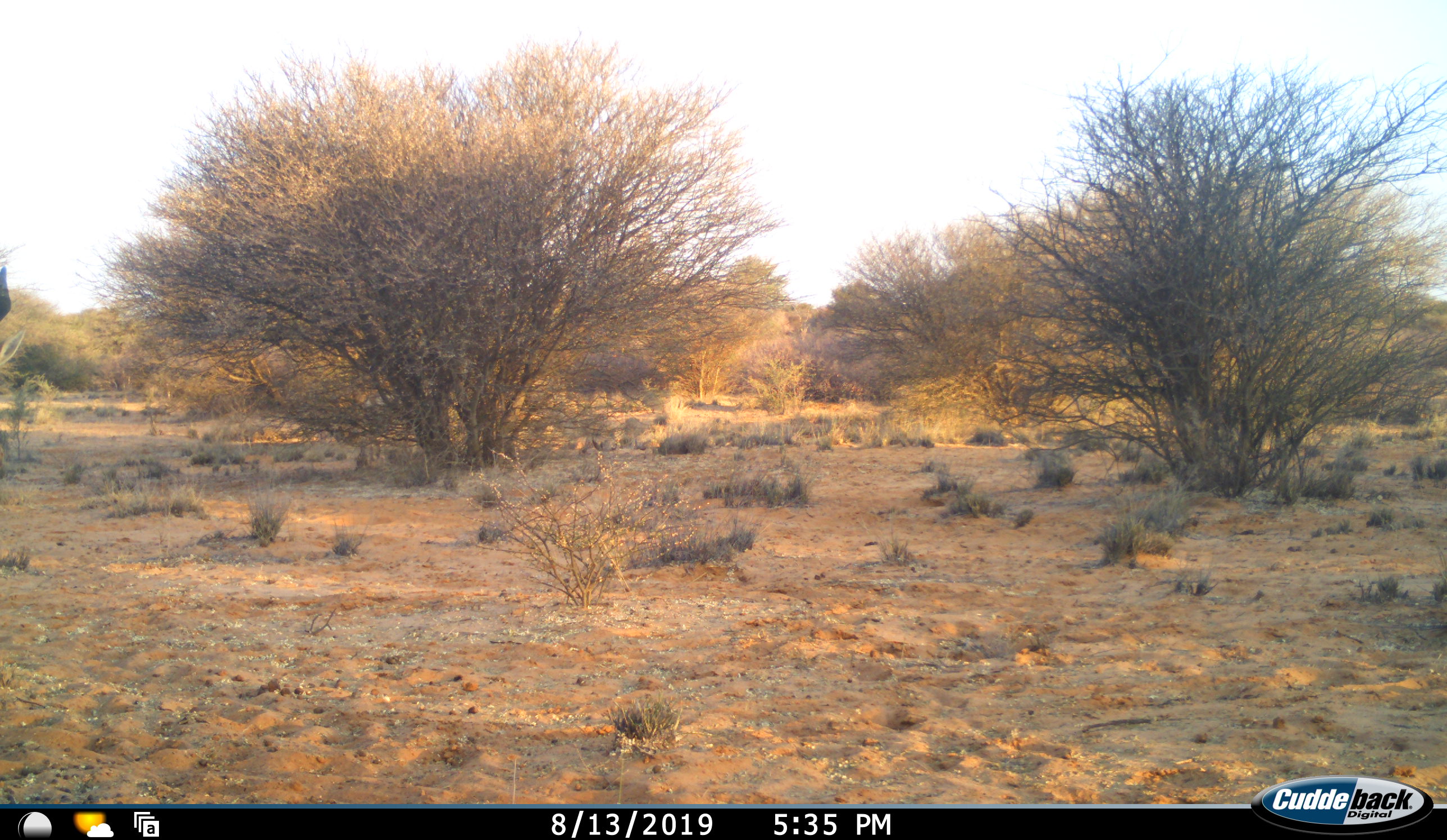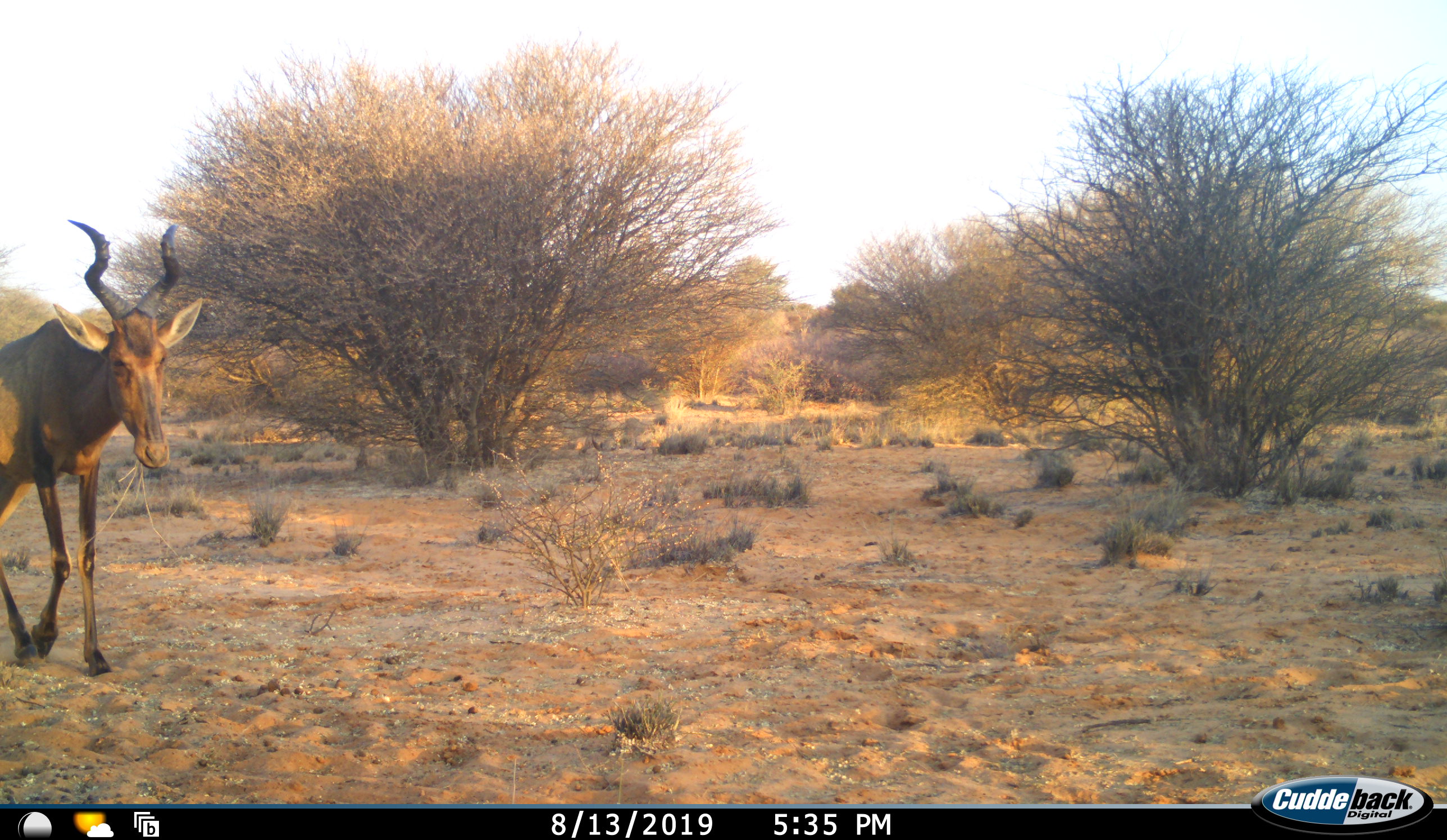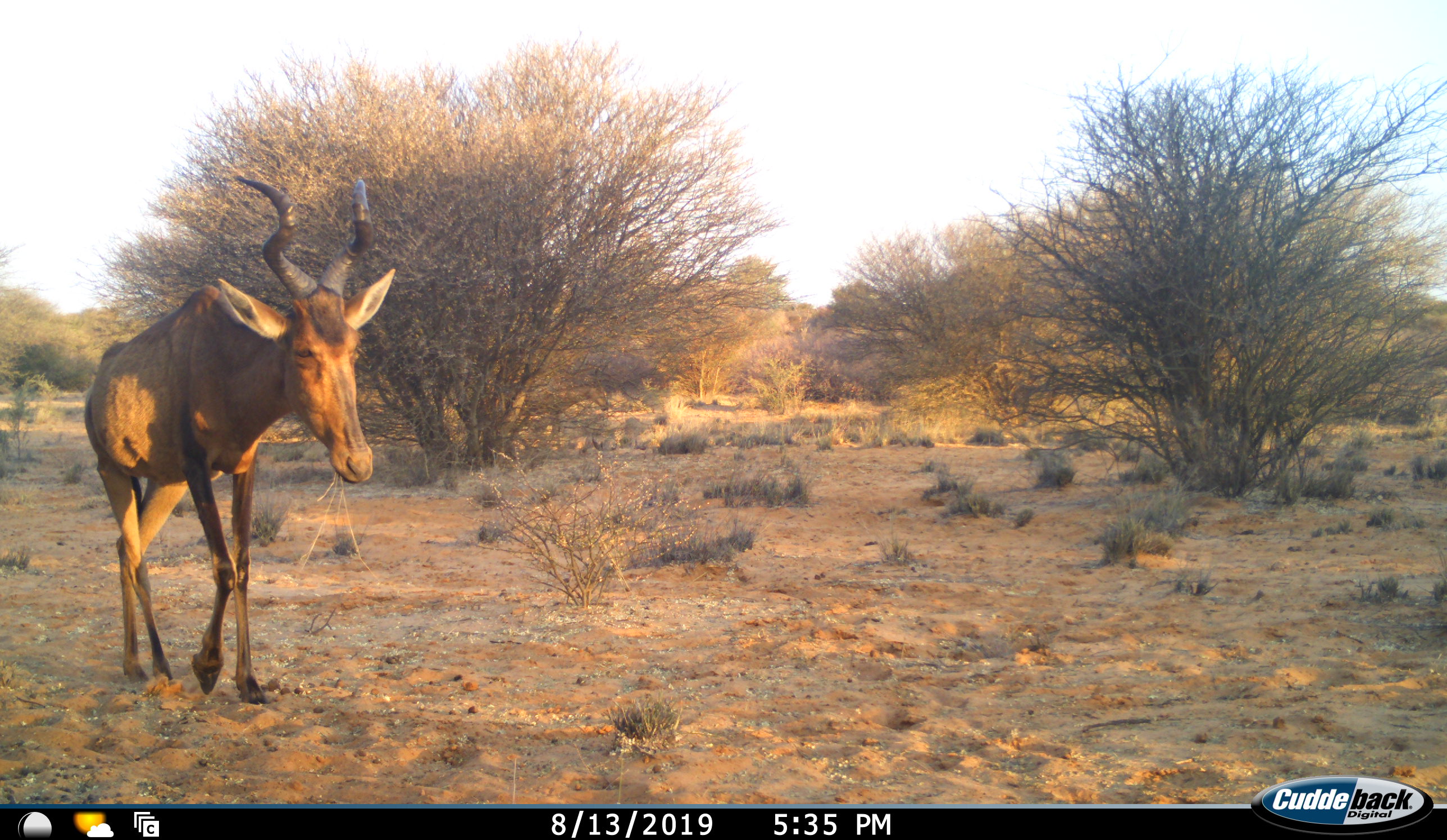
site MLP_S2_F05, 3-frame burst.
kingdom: Animalia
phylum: Chordata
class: Mammalia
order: Artiodactyla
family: Bovidae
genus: Alcelaphus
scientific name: Alcelaphus buselaphus caama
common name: red hartebeest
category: hartebeestred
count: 1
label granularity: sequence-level